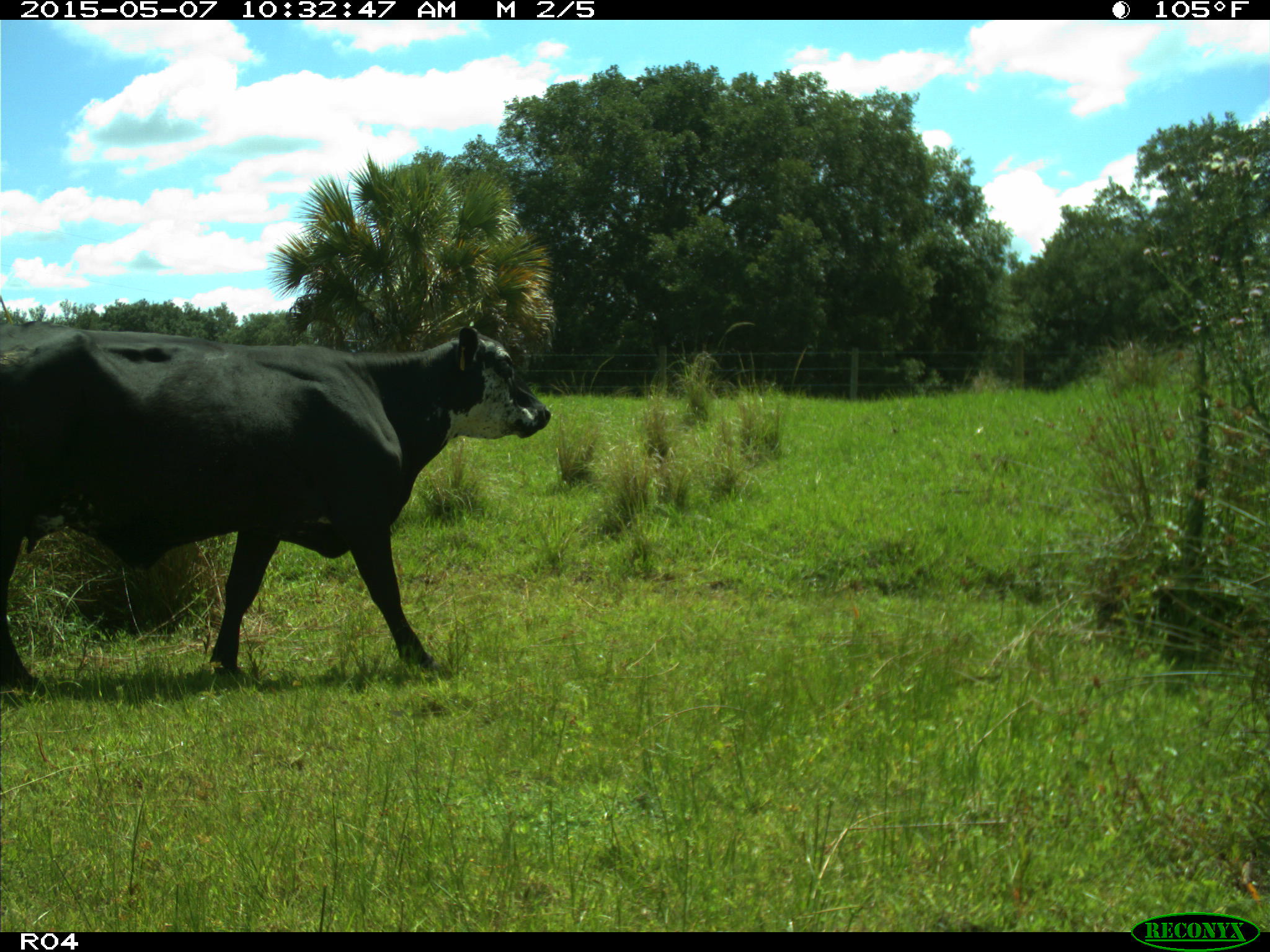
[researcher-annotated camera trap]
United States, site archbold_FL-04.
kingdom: Animalia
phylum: Chordata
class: Mammalia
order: Artiodactyla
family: Bovidae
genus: Bos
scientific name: Bos taurus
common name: domestic cow